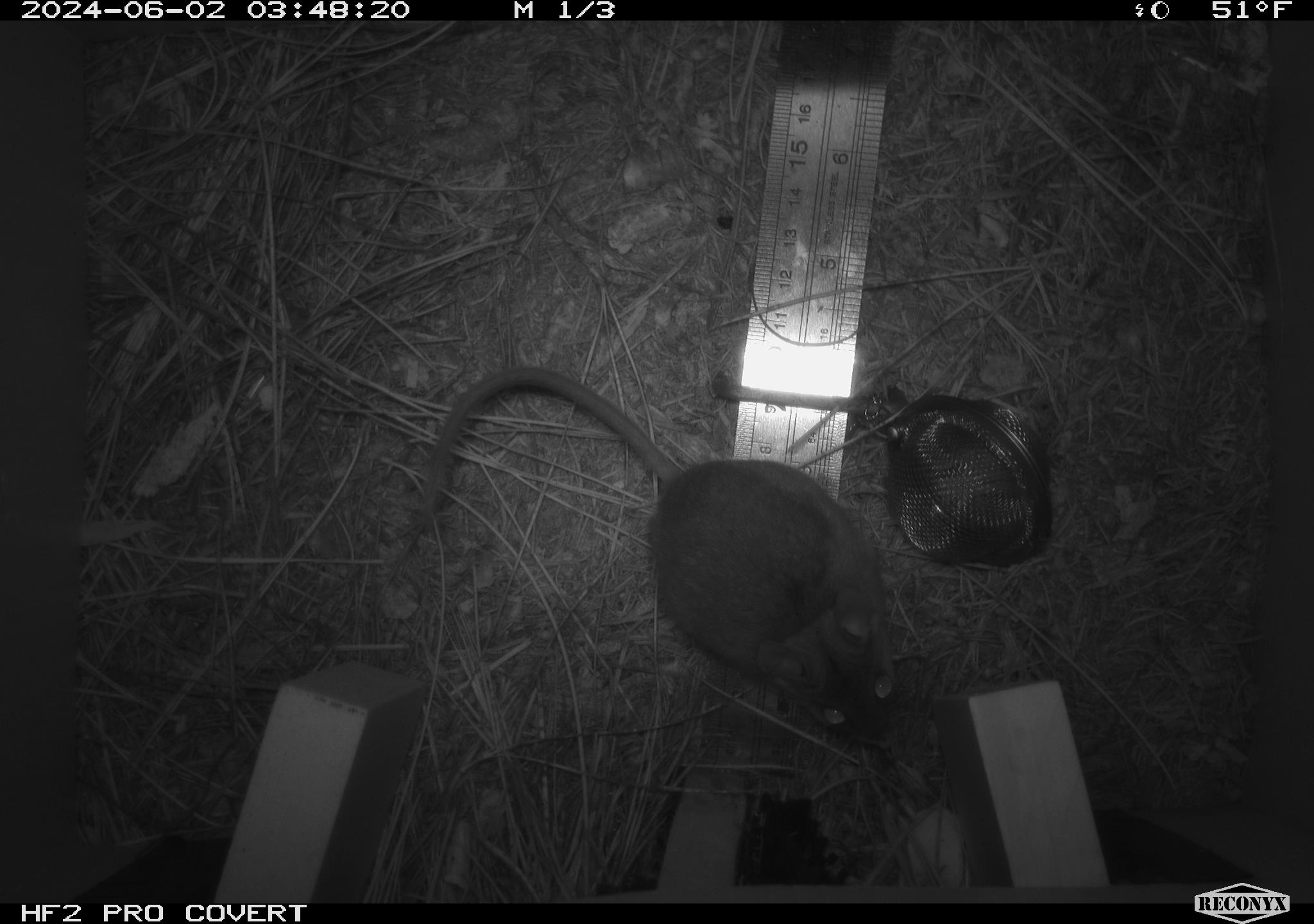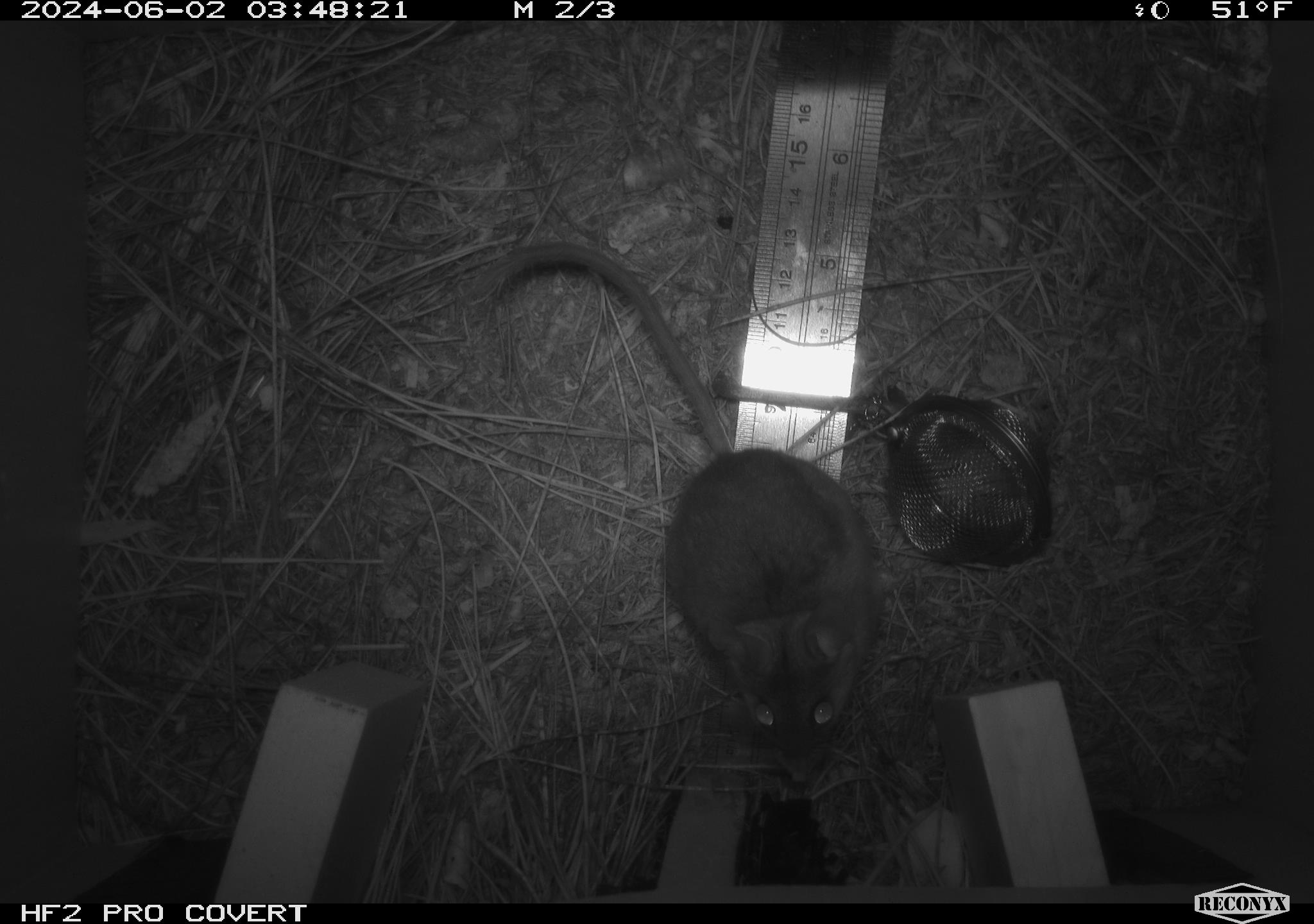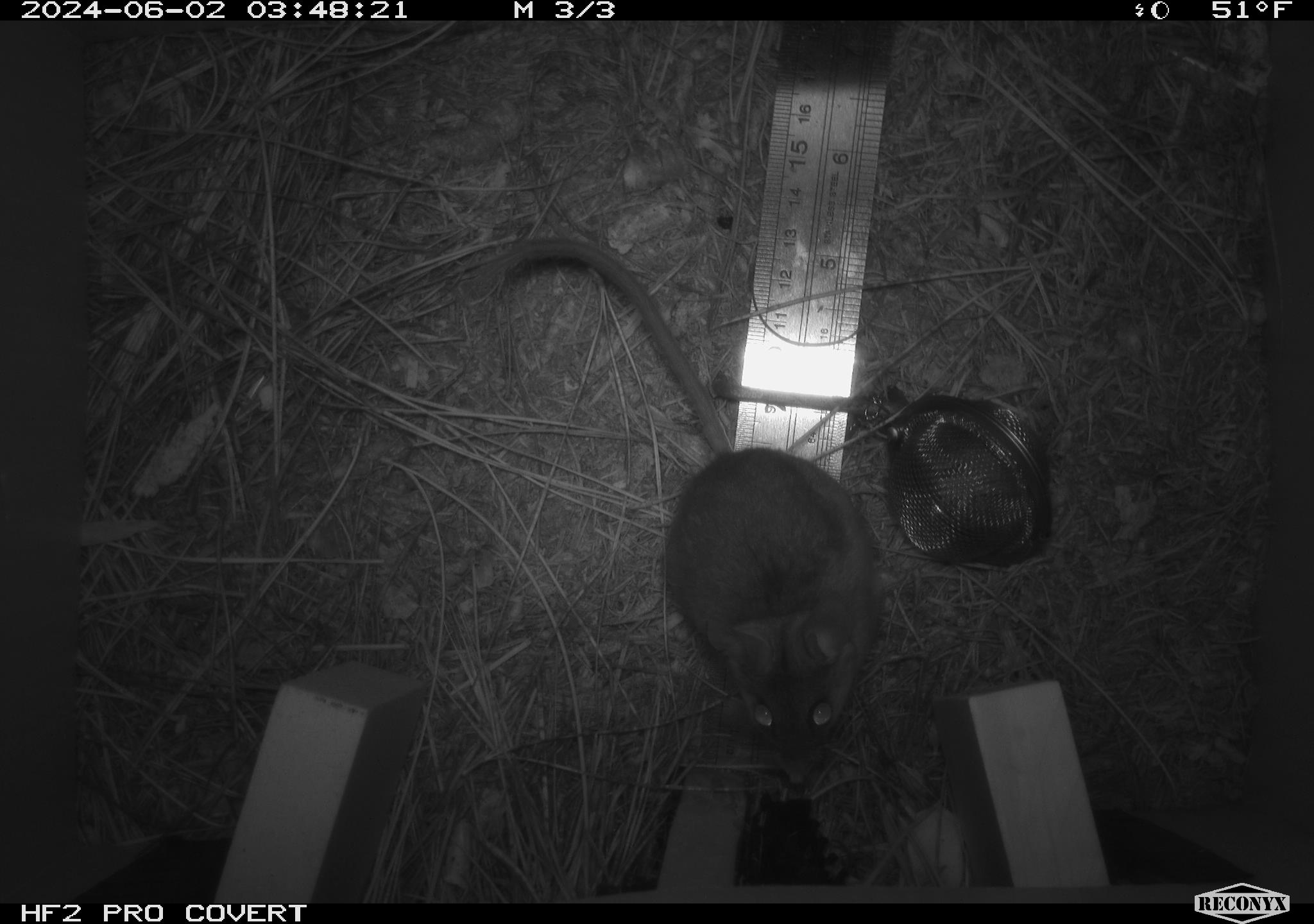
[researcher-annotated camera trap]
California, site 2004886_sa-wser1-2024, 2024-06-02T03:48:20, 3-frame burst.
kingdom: Animalia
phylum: Chordata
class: Mammalia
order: Rodentia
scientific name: Rodentia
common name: mouse species